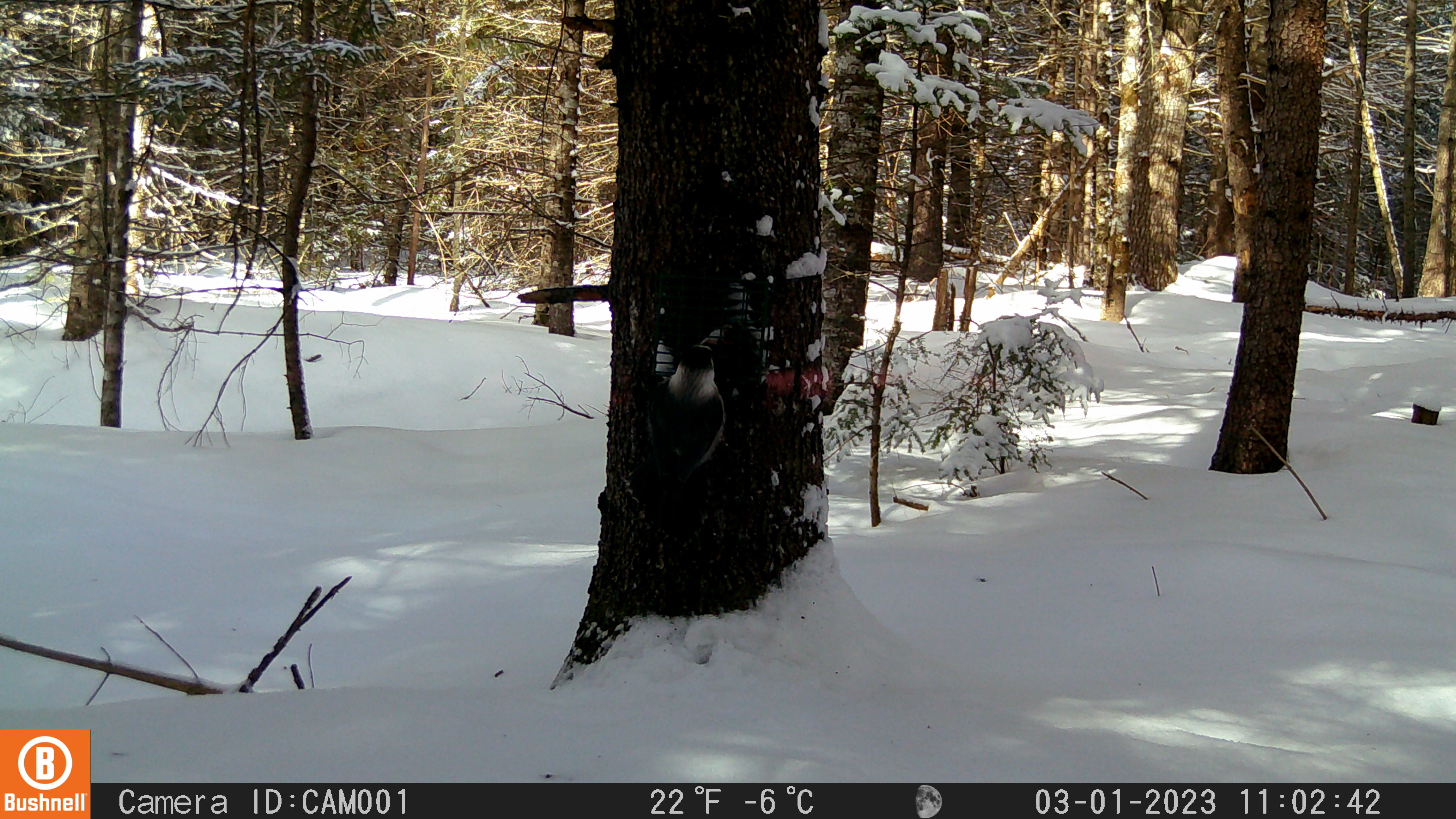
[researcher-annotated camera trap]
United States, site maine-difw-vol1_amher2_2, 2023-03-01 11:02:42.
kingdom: Animalia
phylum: Chordata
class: Aves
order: Passeriformes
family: Corvidae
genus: Perisoreus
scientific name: Perisoreus canadensis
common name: canada jay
Canada jay (Perisoreus canadensis).